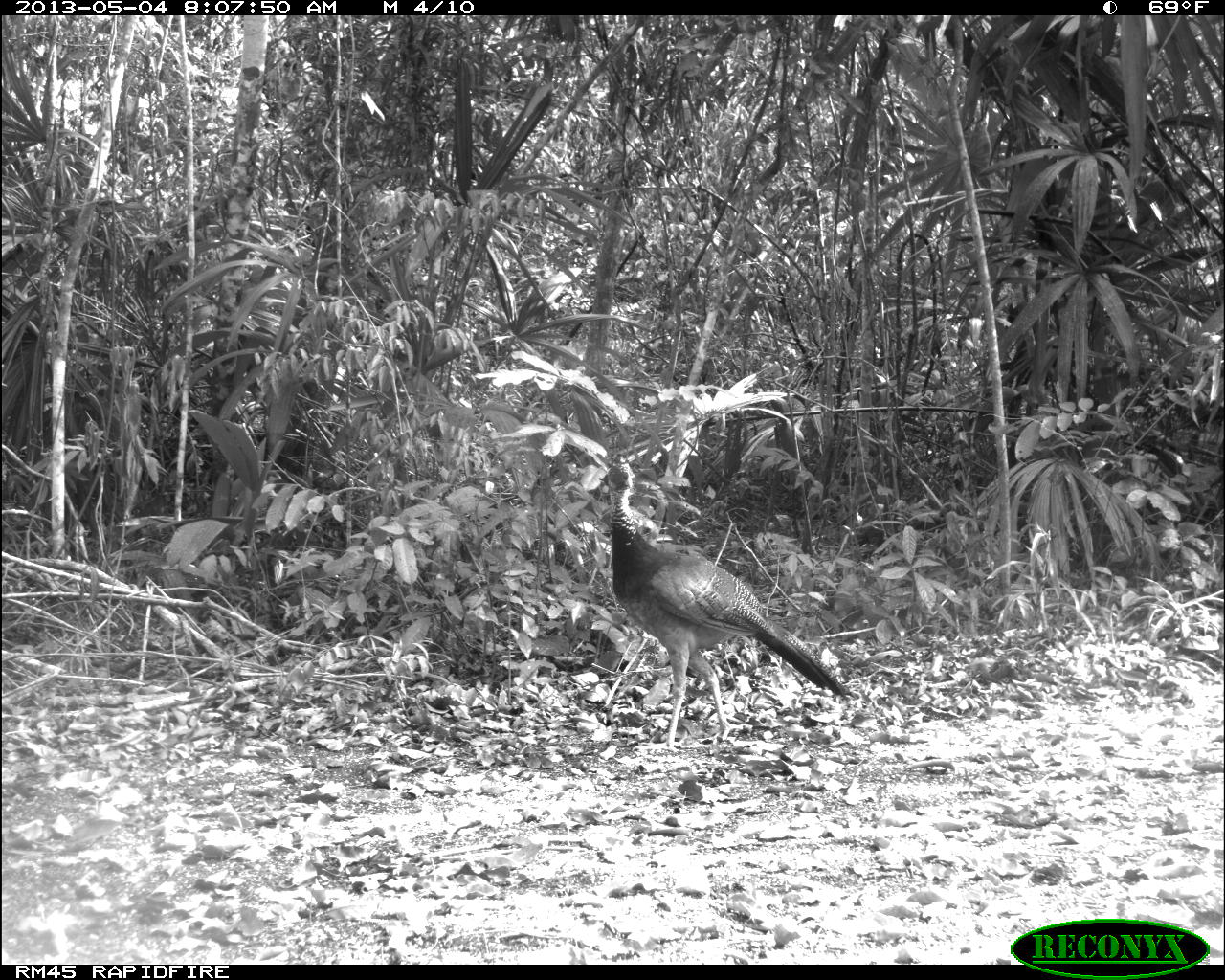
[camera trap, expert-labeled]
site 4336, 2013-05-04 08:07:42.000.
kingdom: Animalia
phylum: Chordata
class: Aves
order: Galliformes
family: Cracidae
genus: Crax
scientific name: Crax rubra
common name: great curassow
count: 1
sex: female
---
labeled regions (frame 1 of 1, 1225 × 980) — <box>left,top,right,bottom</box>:
crax rubra: <box>598,461,851,752</box>